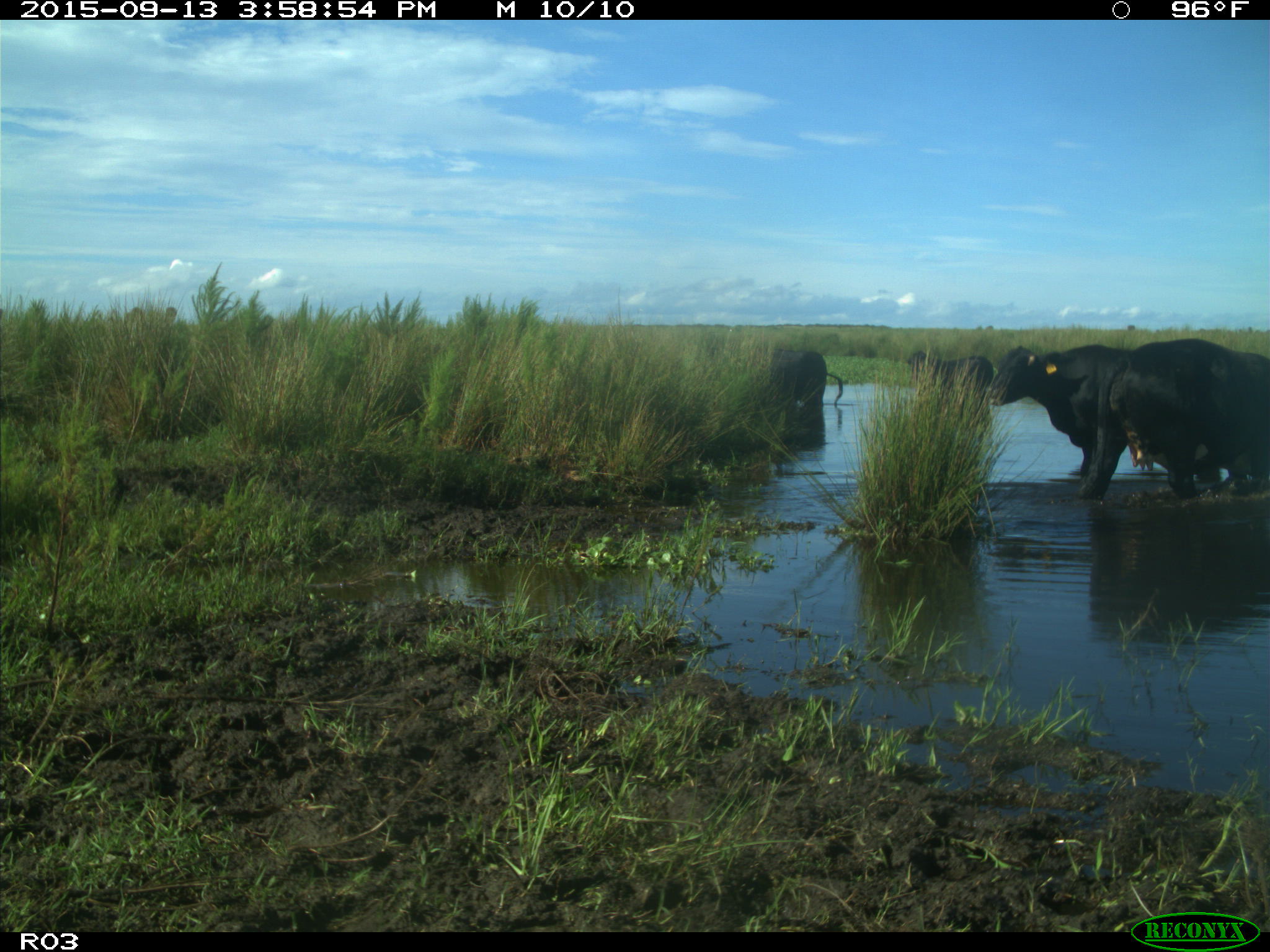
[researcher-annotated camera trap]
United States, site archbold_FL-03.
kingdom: Animalia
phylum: Chordata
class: Mammalia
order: Artiodactyla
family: Bovidae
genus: Bos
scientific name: Bos taurus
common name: domestic cow